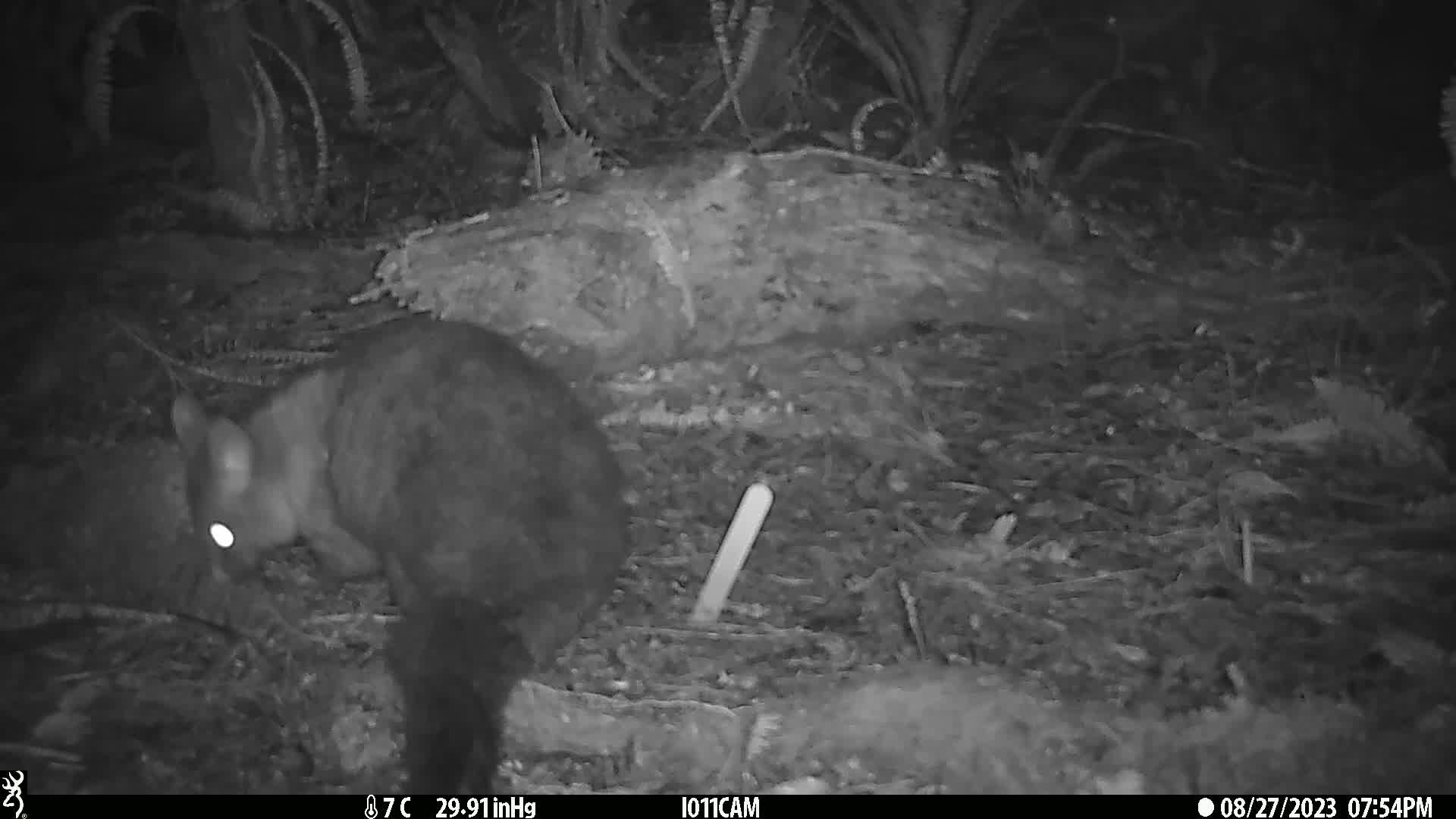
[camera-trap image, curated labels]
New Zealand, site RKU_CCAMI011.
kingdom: Animalia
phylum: Chordata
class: Mammalia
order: Diprotodontia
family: Phalangeridae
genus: Trichosurus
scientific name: Trichosurus vulpecula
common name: common brushtail possum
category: possum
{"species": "possum (common brushtail possum) (Trichosurus vulpecula)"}